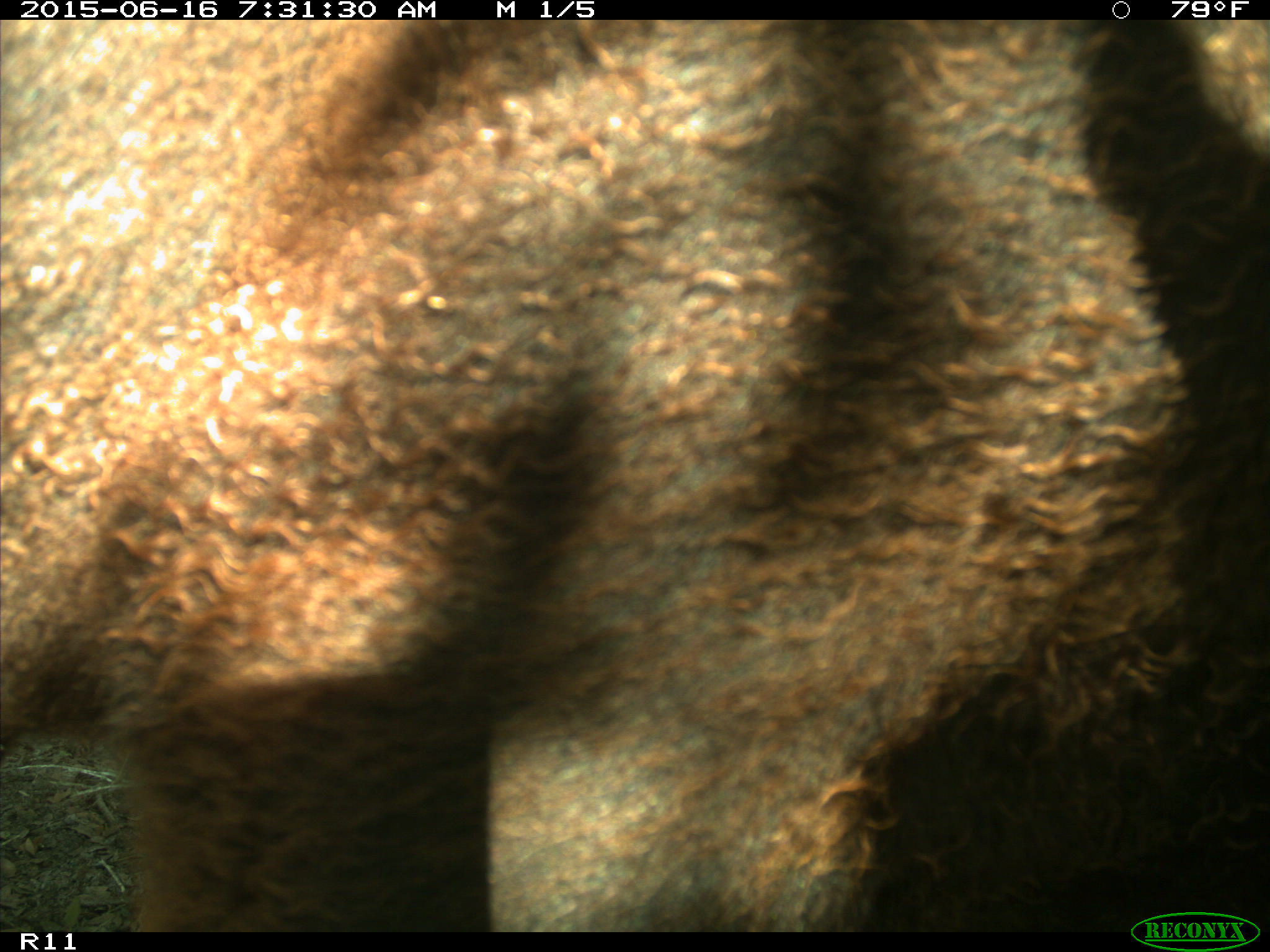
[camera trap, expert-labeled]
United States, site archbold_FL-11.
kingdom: Animalia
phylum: Chordata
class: Mammalia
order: Artiodactyla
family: Bovidae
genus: Bos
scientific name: Bos taurus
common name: domestic cow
Bos taurus (domestic cow).